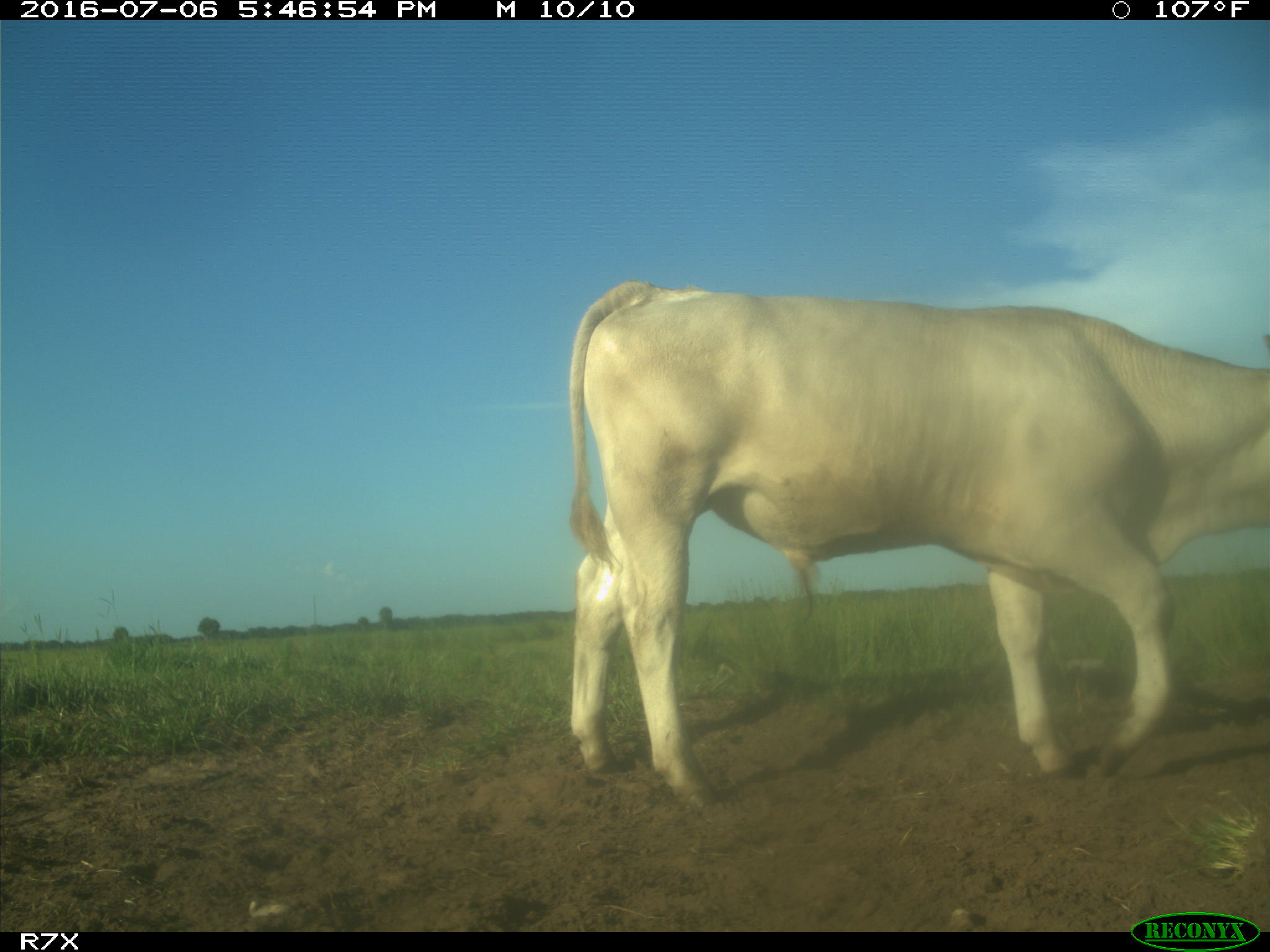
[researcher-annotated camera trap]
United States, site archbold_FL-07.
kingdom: Animalia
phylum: Chordata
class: Mammalia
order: Artiodactyla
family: Bovidae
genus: Bos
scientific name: Bos taurus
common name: domestic cow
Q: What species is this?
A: Bos taurus (domestic cow).